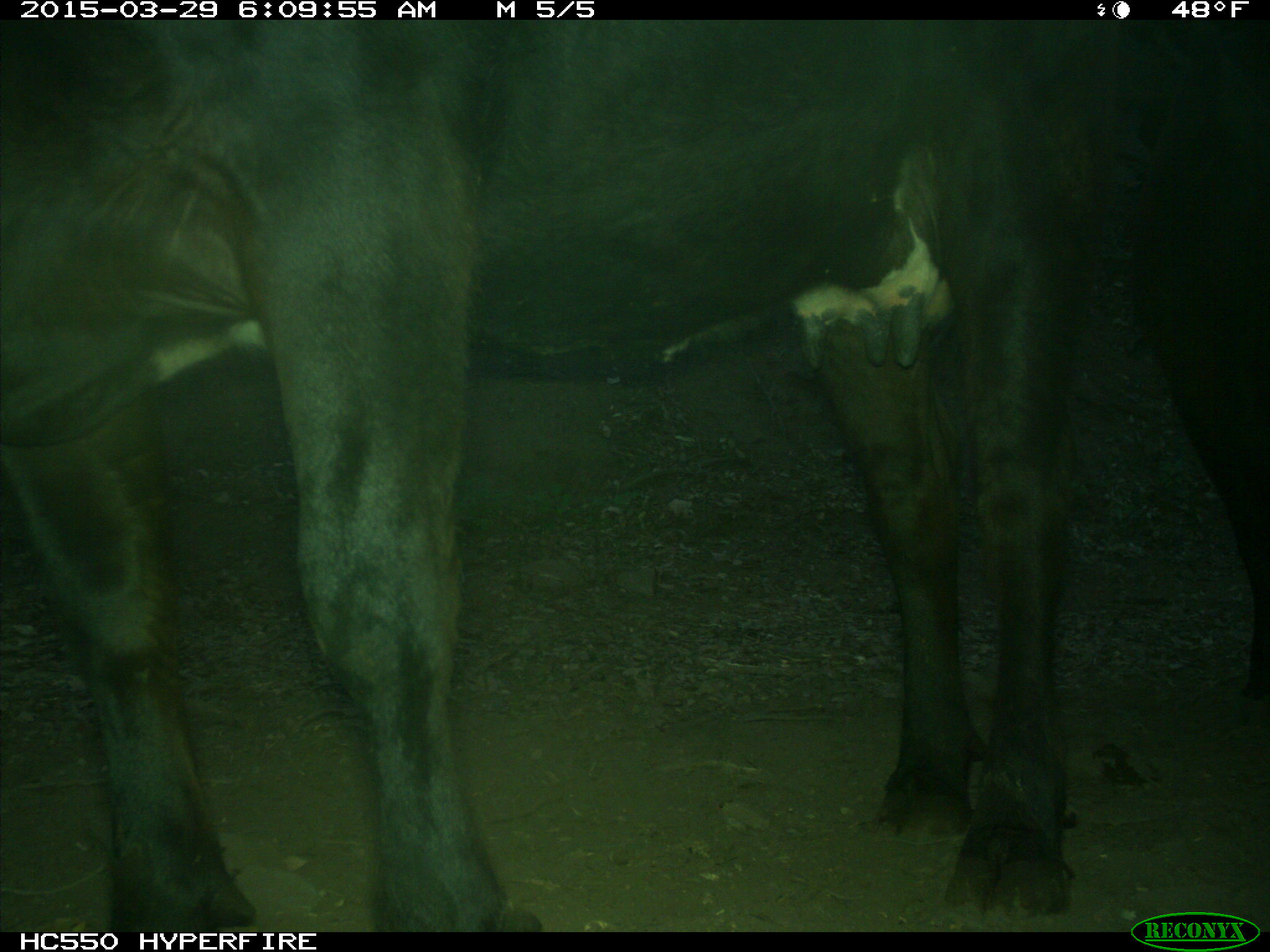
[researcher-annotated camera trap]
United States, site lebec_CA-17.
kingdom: Animalia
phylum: Chordata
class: Mammalia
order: Artiodactyla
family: Bovidae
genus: Bos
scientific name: Bos taurus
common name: domestic cow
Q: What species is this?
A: Bos taurus (domestic cow).